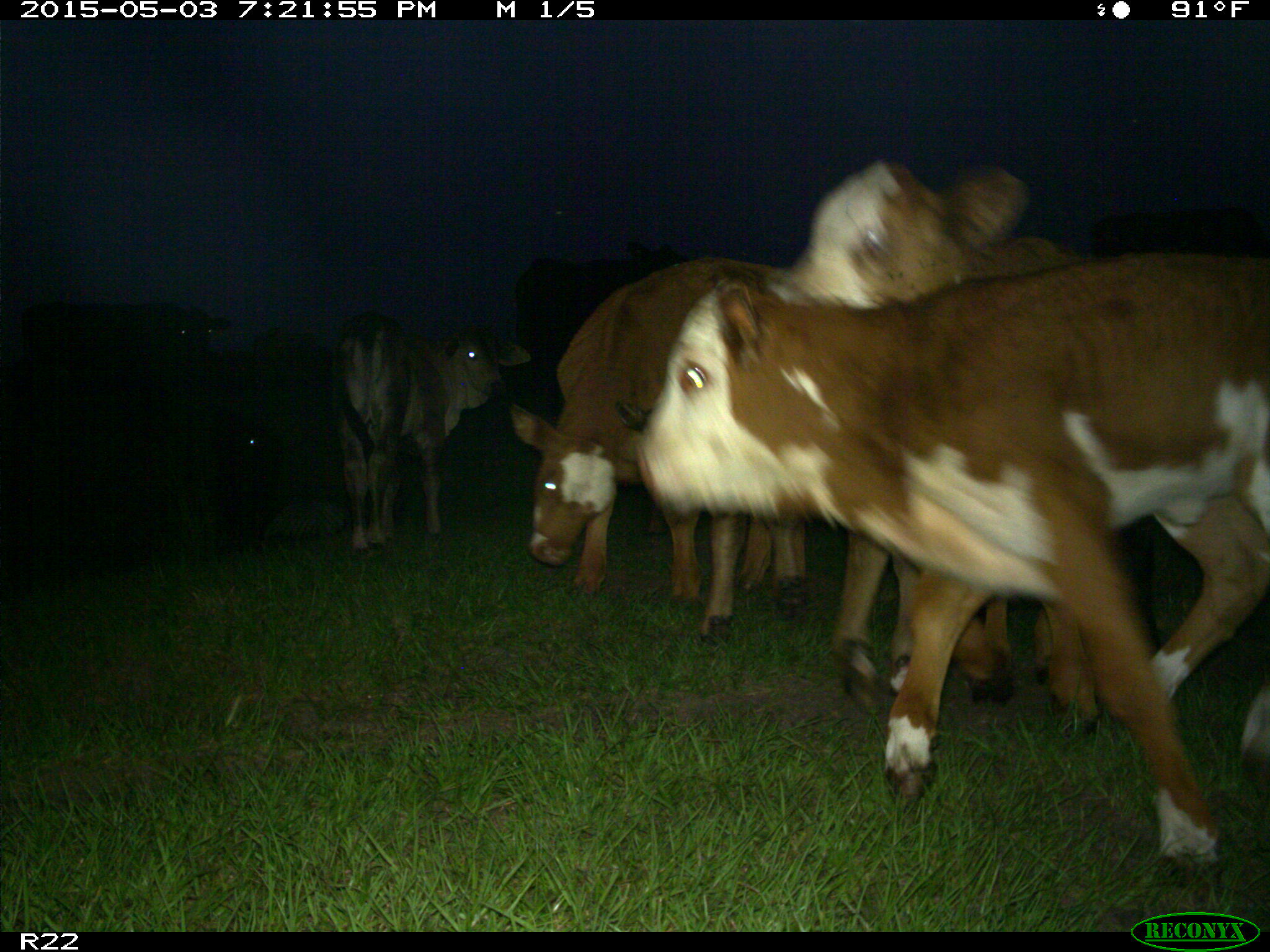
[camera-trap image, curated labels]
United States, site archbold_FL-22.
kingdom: Animalia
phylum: Chordata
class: Mammalia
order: Artiodactyla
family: Bovidae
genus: Bos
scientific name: Bos taurus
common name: domestic cow